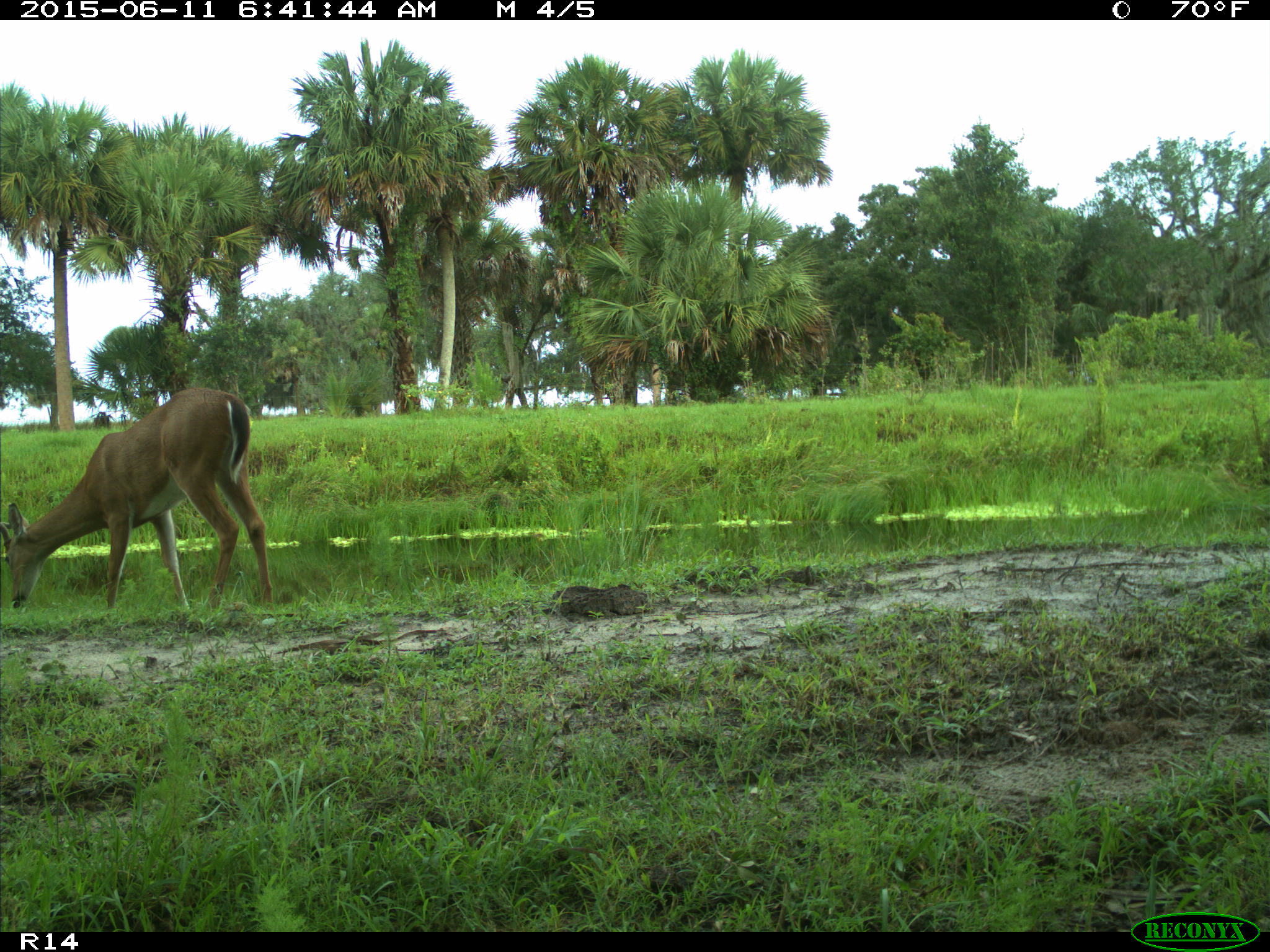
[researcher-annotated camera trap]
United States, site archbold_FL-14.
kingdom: Animalia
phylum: Chordata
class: Mammalia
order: Artiodactyla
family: Cervidae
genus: Odocoileus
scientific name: Odocoileus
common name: deer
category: unidentified deer